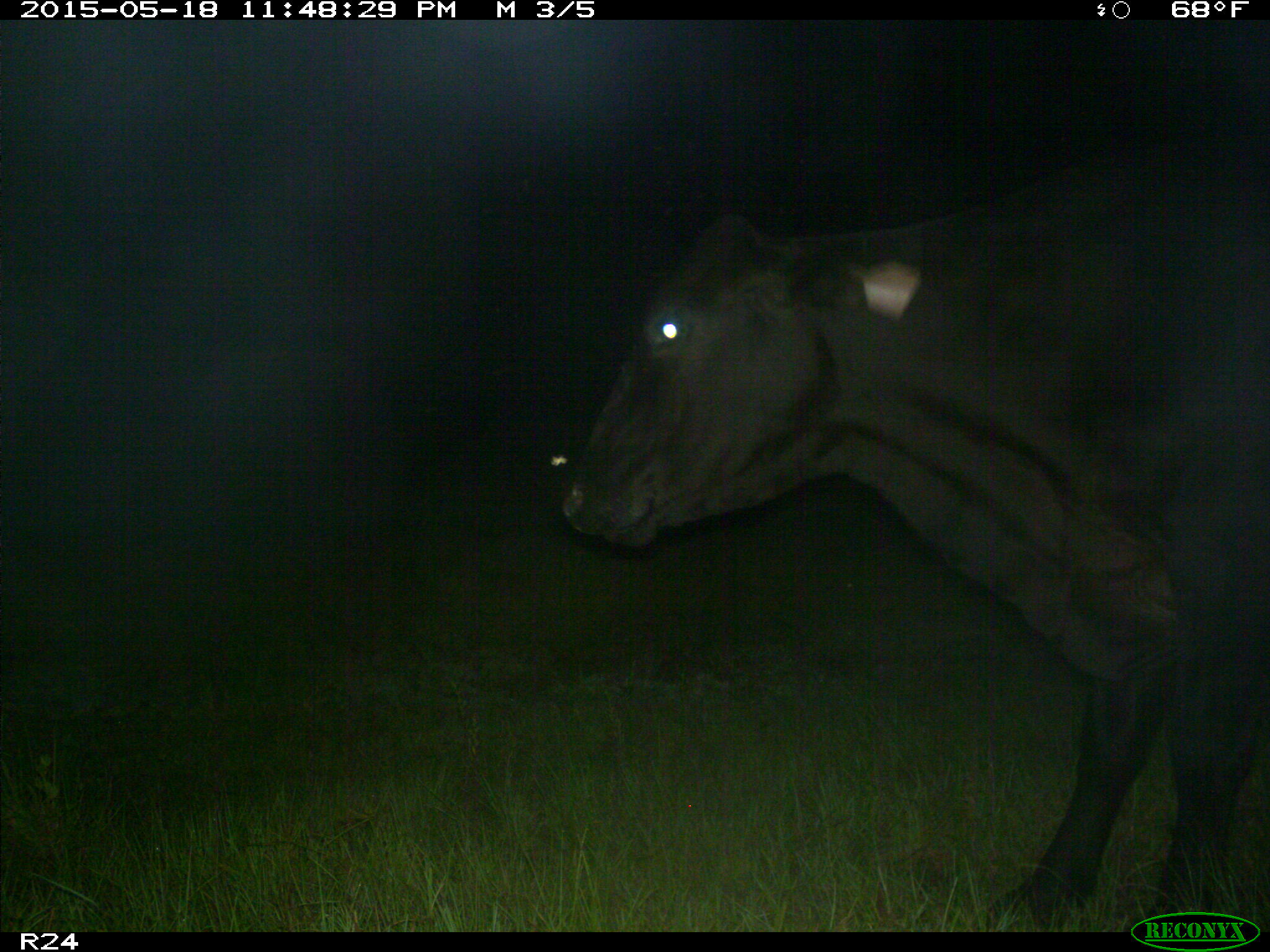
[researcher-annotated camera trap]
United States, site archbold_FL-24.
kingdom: Animalia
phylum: Chordata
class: Mammalia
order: Artiodactyla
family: Bovidae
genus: Bos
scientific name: Bos taurus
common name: domestic cow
Bos taurus (domestic cow).